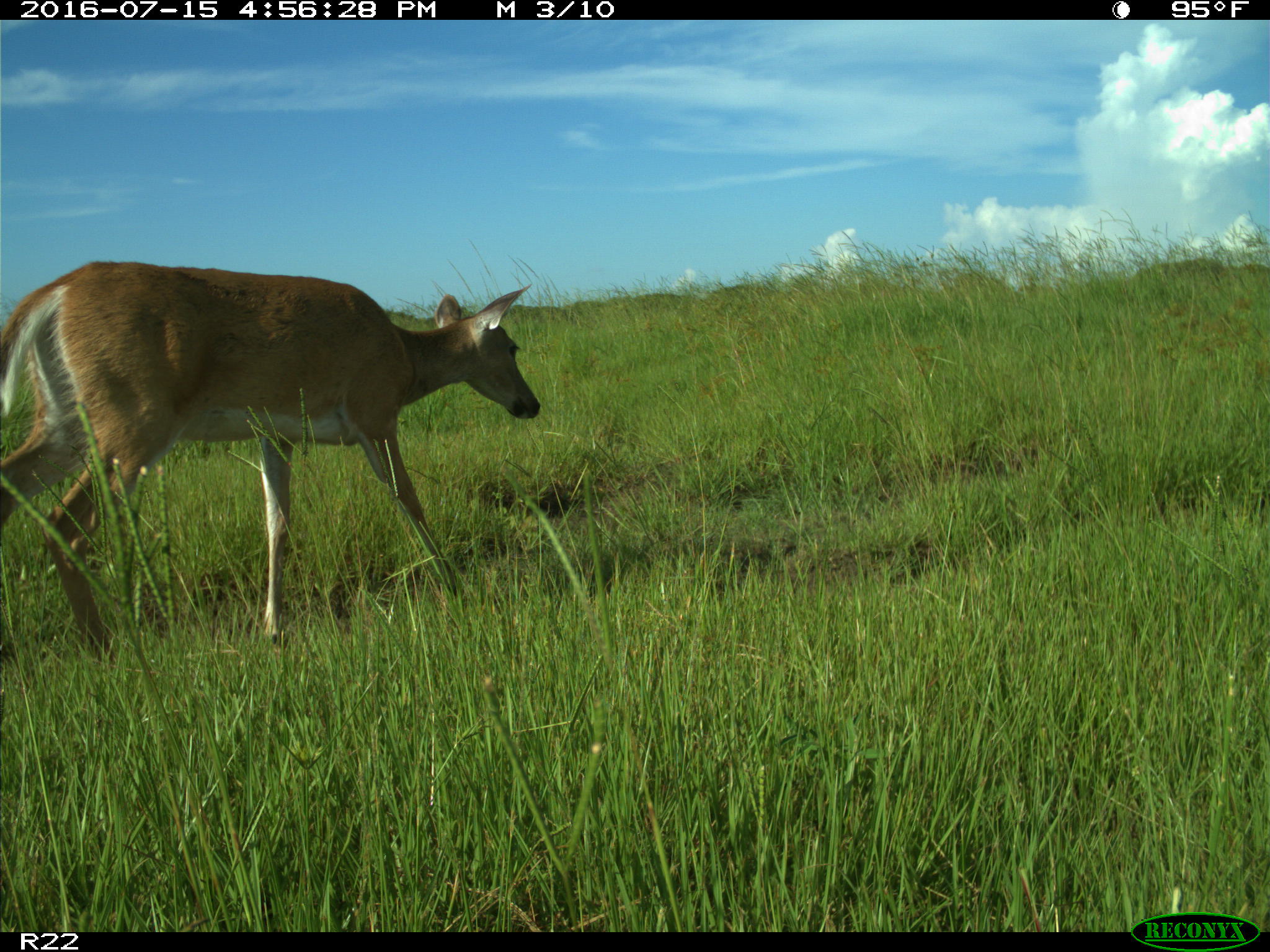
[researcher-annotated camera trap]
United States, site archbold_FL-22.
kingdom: Animalia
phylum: Chordata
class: Mammalia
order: Artiodactyla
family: Cervidae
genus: Odocoileus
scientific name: Odocoileus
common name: deer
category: unidentified deer